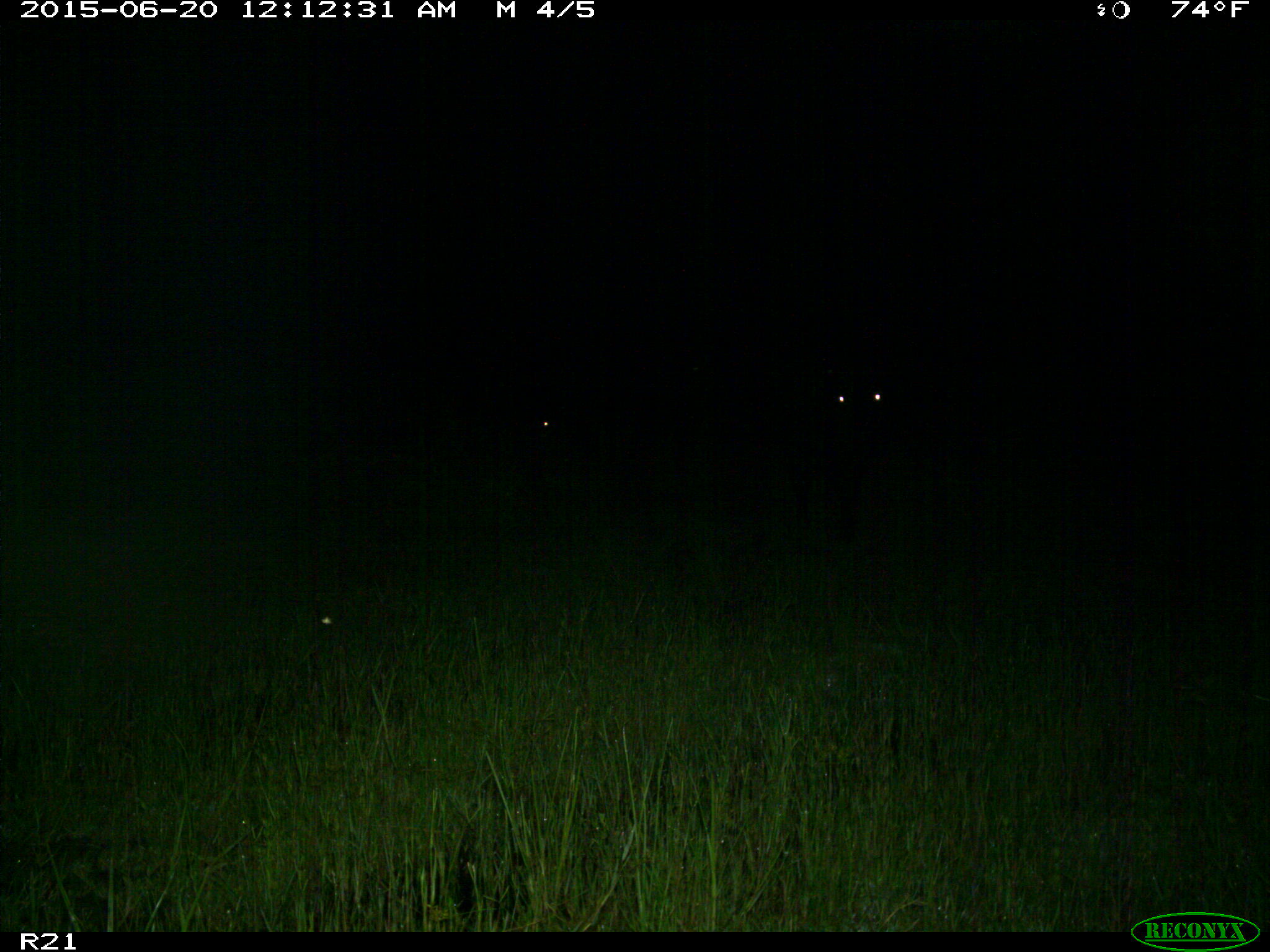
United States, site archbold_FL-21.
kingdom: Animalia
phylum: Chordata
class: Mammalia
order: Artiodactyla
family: Bovidae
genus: Bos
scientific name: Bos taurus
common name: domestic cow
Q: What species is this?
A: Bos taurus (domestic cow).